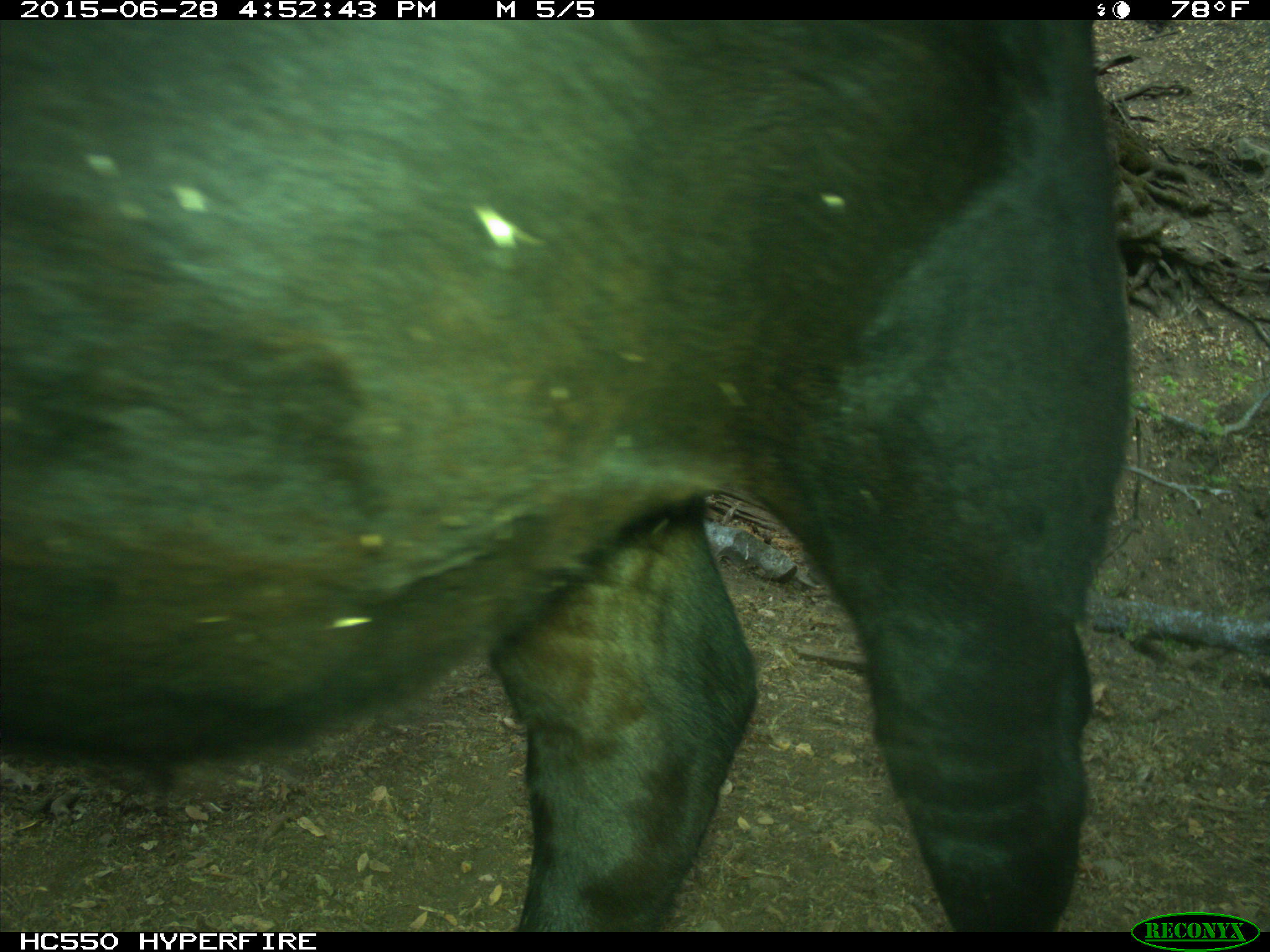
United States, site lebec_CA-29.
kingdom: Animalia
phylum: Chordata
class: Mammalia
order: Artiodactyla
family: Bovidae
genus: Bos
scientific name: Bos taurus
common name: domestic cow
Bos taurus (domestic cow).